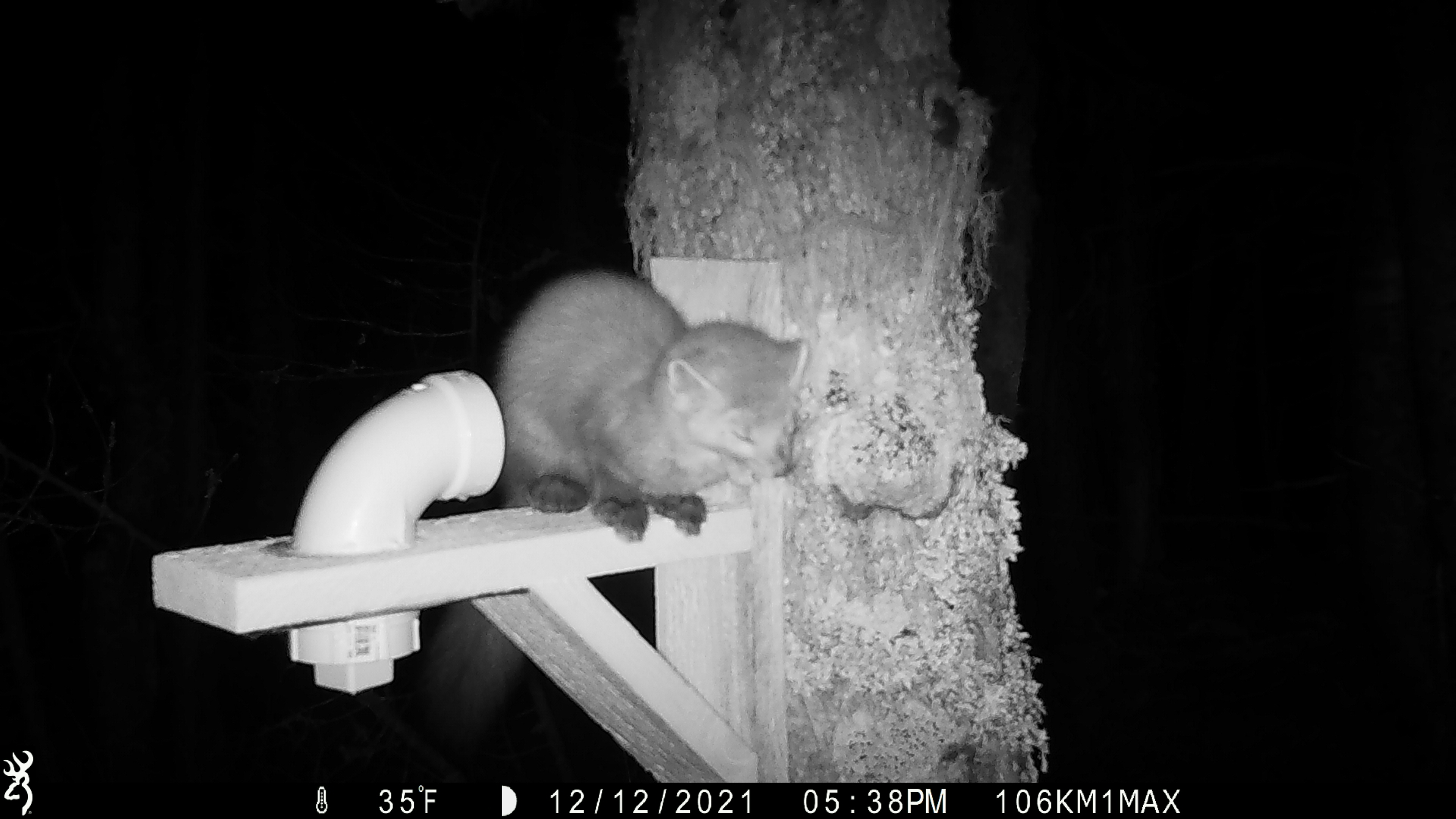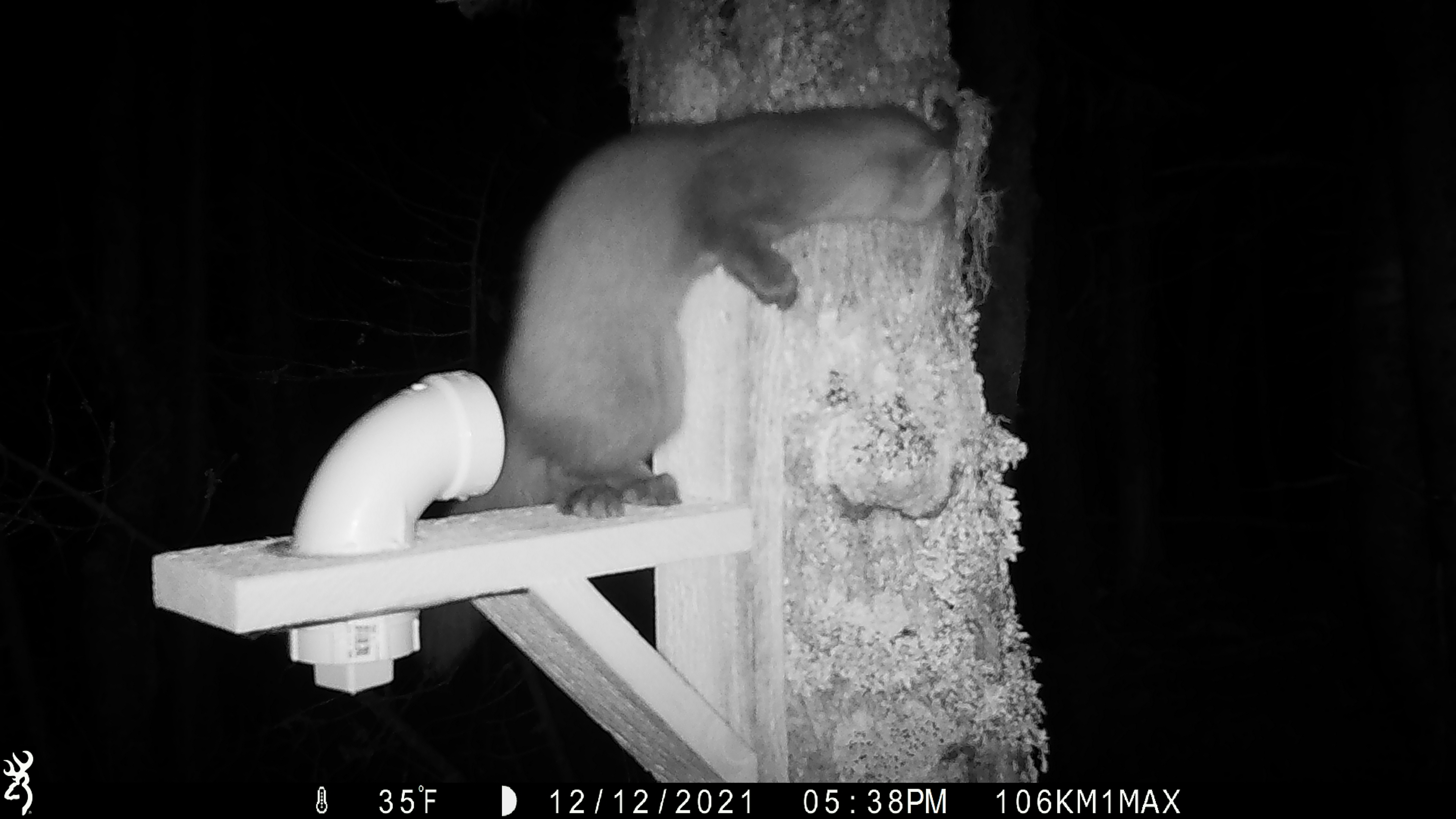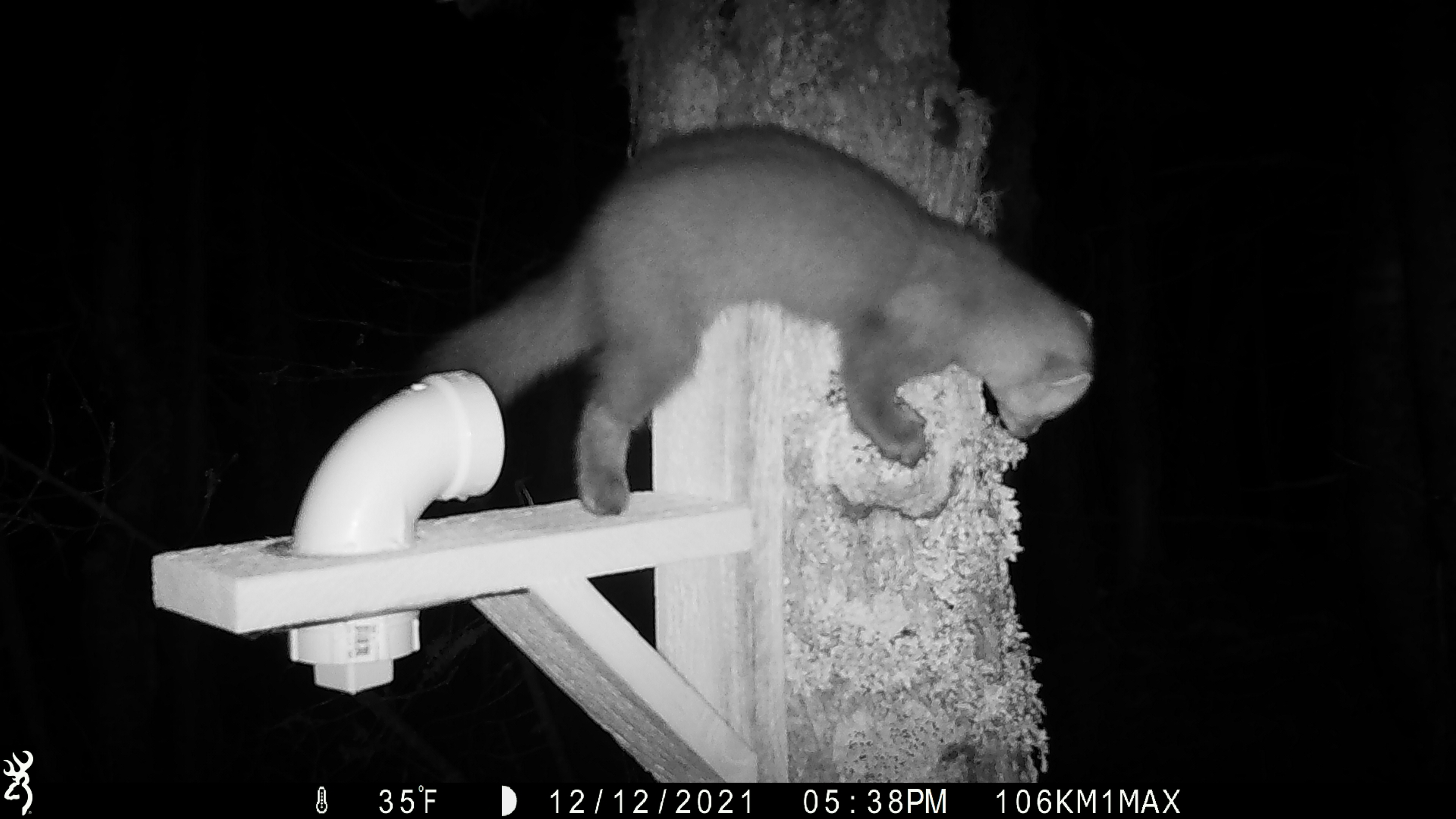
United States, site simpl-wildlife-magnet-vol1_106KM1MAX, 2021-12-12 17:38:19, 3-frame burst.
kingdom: Animalia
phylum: Chordata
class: Mammalia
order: Carnivora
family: Mustelidae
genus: Martes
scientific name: Martes americana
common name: american marten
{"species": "american marten (Martes americana)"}